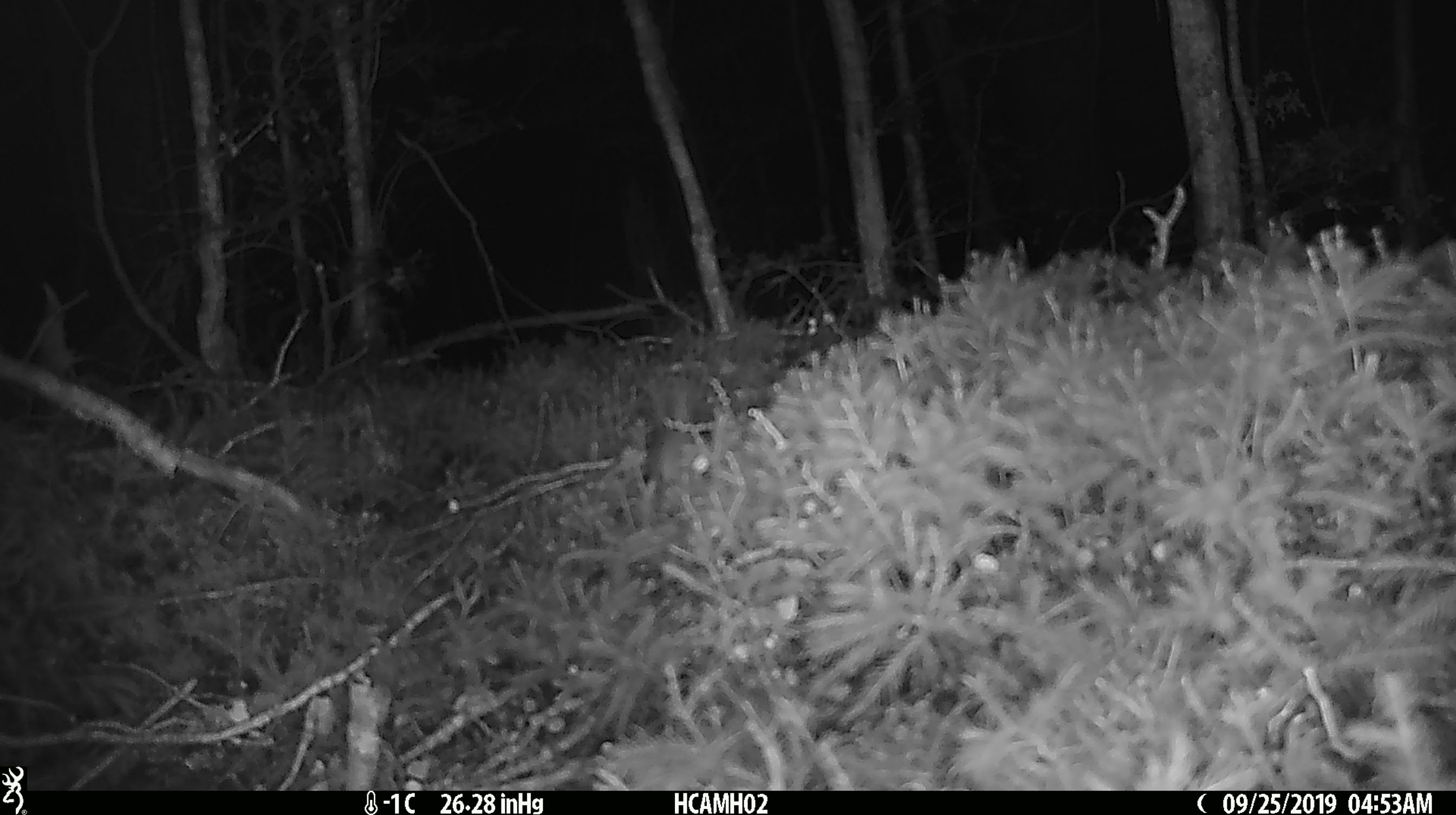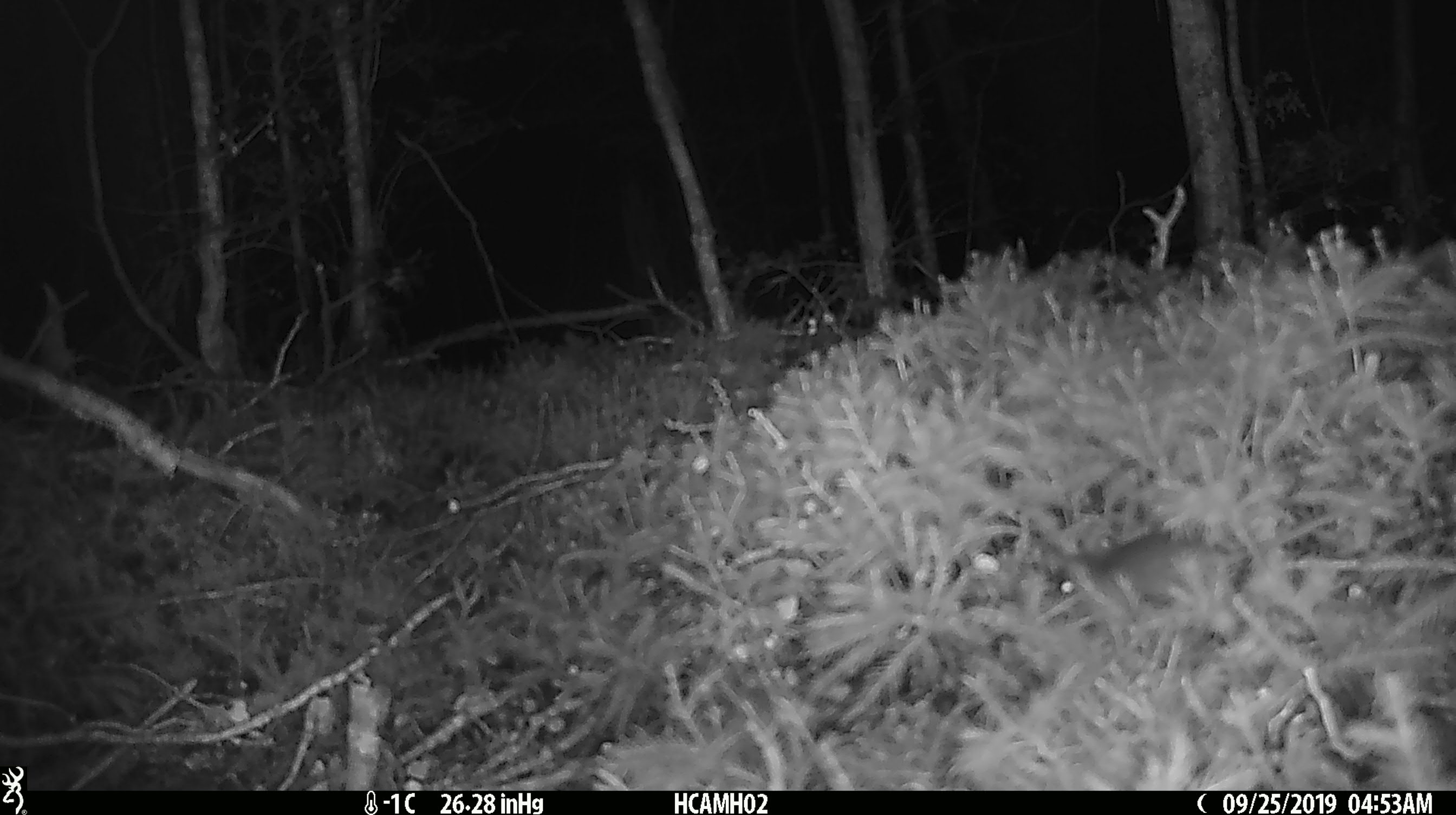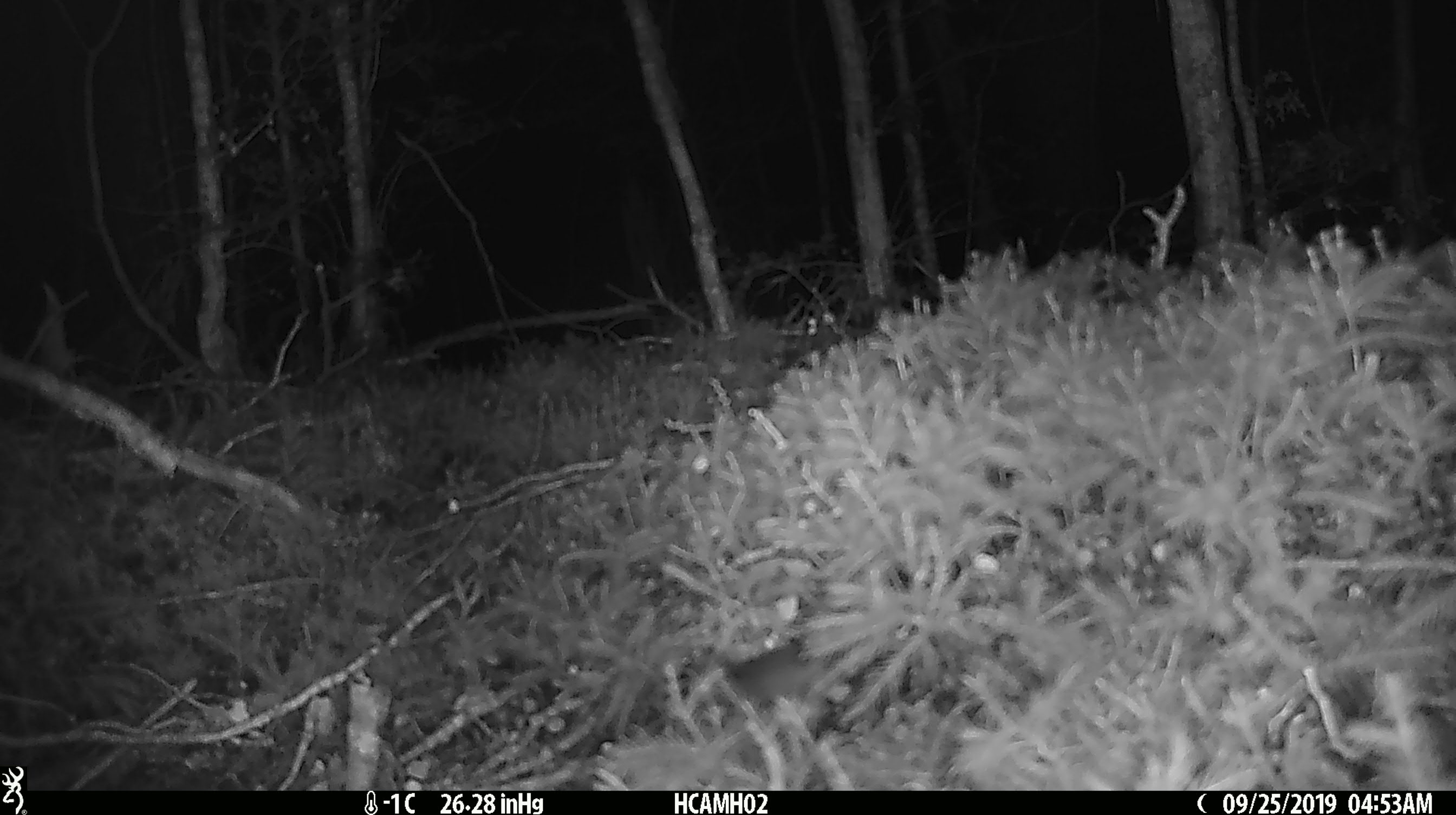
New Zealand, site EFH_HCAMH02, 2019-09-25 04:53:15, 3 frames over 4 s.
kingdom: Animalia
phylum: Chordata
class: Mammalia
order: Rodentia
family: Muridae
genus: Mus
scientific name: Mus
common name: mouse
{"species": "mouse (Mus)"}